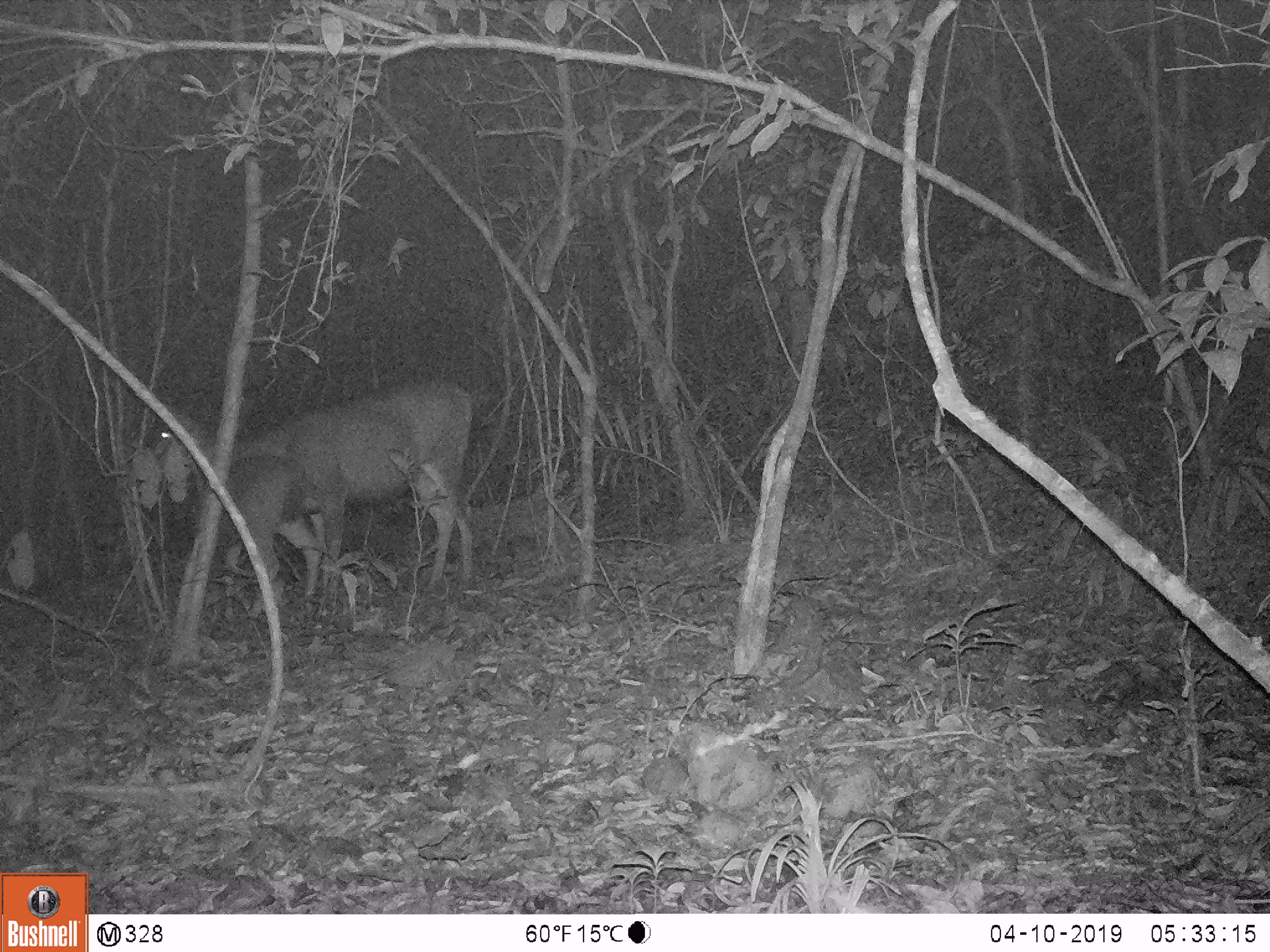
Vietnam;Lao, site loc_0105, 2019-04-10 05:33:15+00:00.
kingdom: Animalia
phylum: Chordata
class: Mammalia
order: Artiodactyla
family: Cervidae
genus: Rusa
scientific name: Rusa unicolor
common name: sambar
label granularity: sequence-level